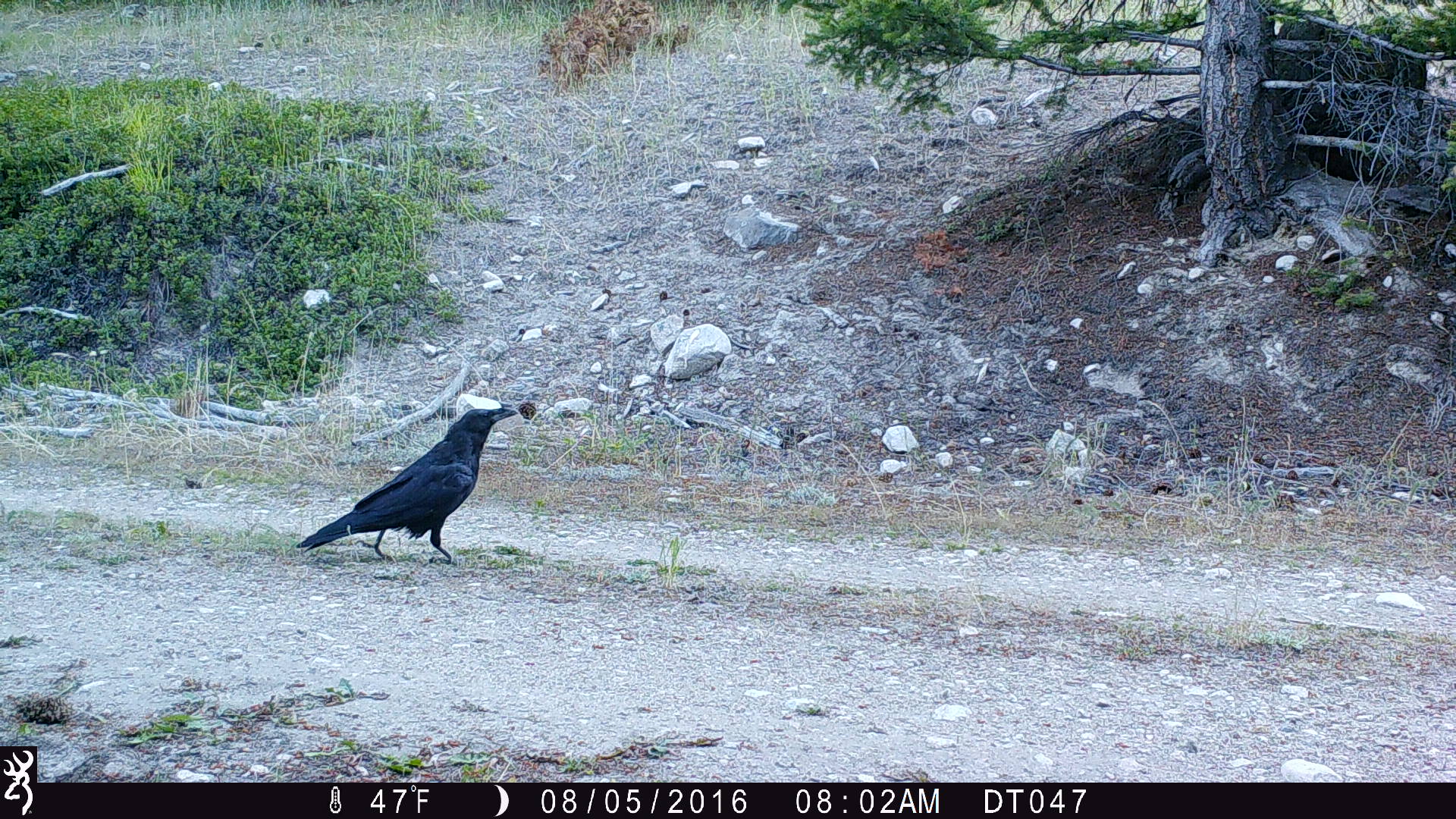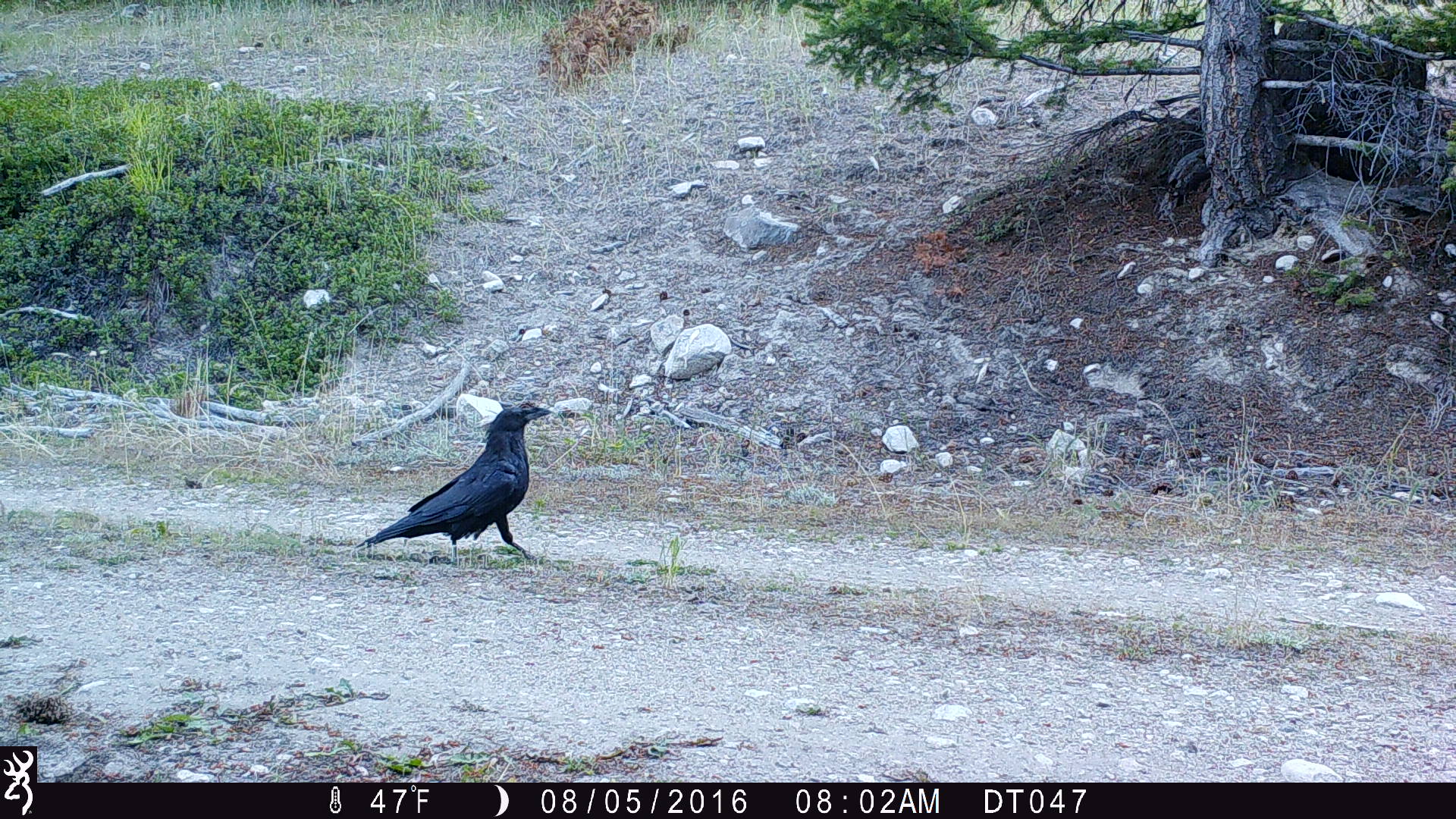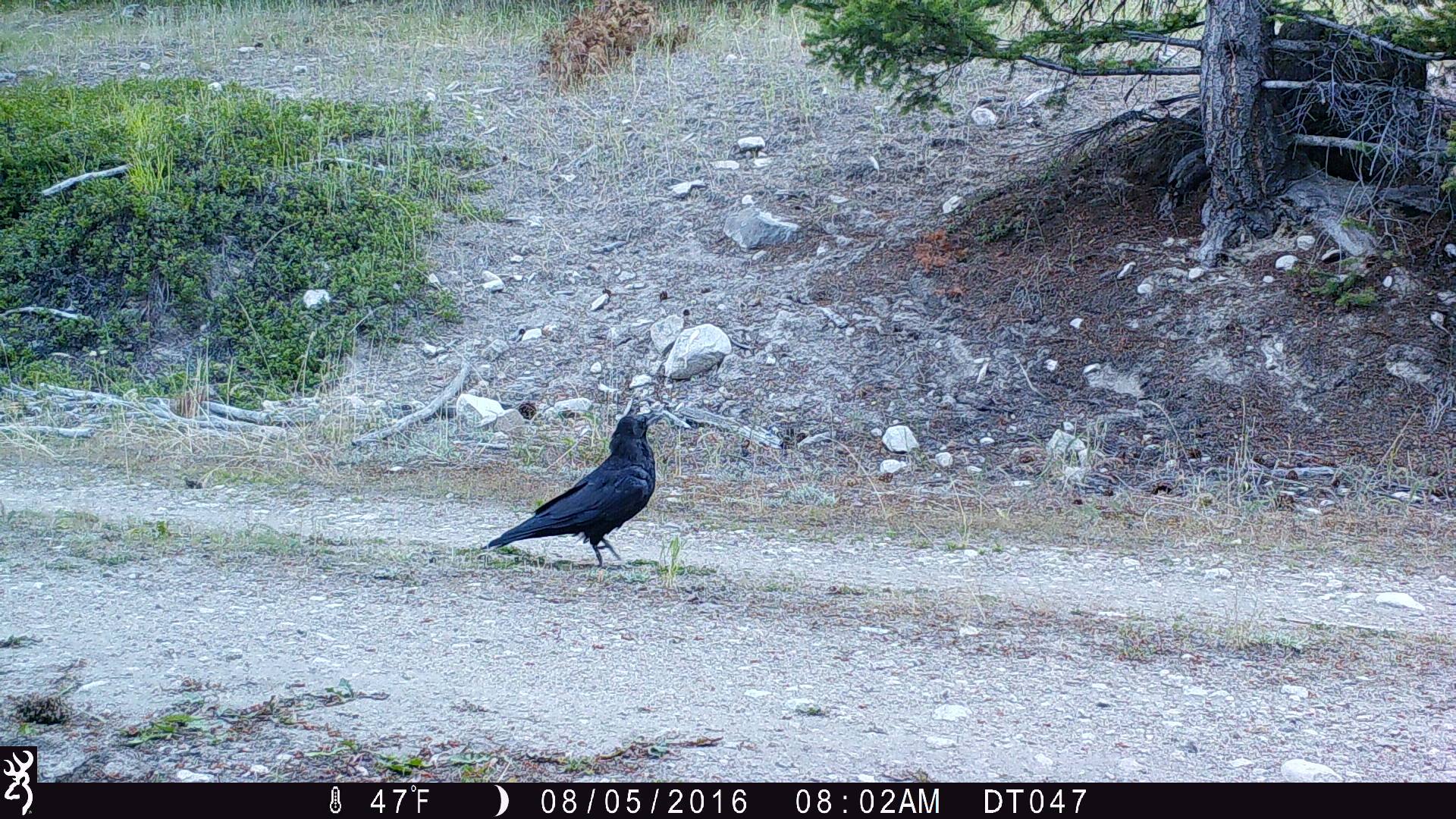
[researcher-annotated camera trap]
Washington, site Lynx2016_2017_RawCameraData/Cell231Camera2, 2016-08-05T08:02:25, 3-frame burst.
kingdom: Animalia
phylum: Chordata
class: Aves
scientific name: Aves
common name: birds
Aves (birds). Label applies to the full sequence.